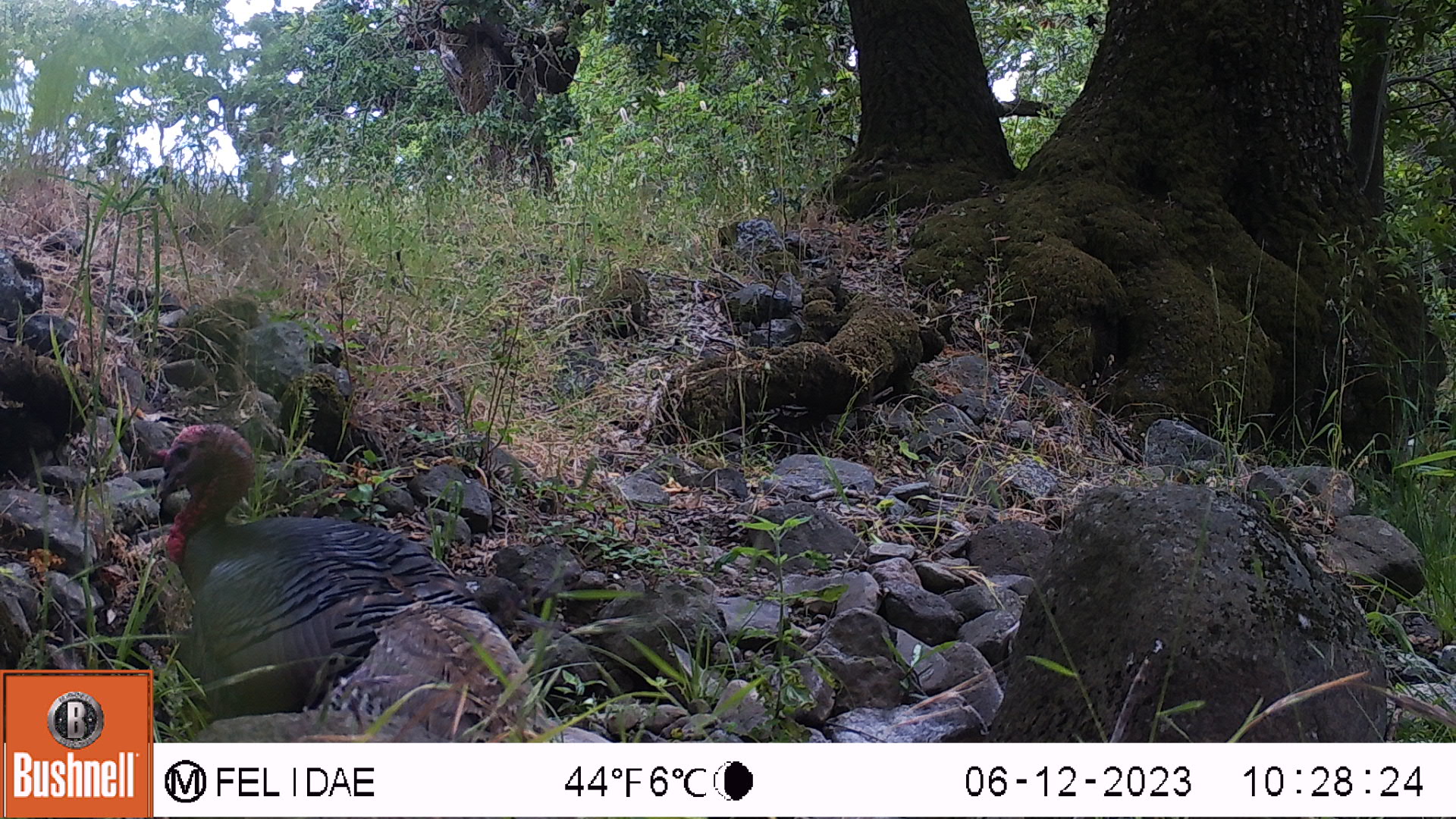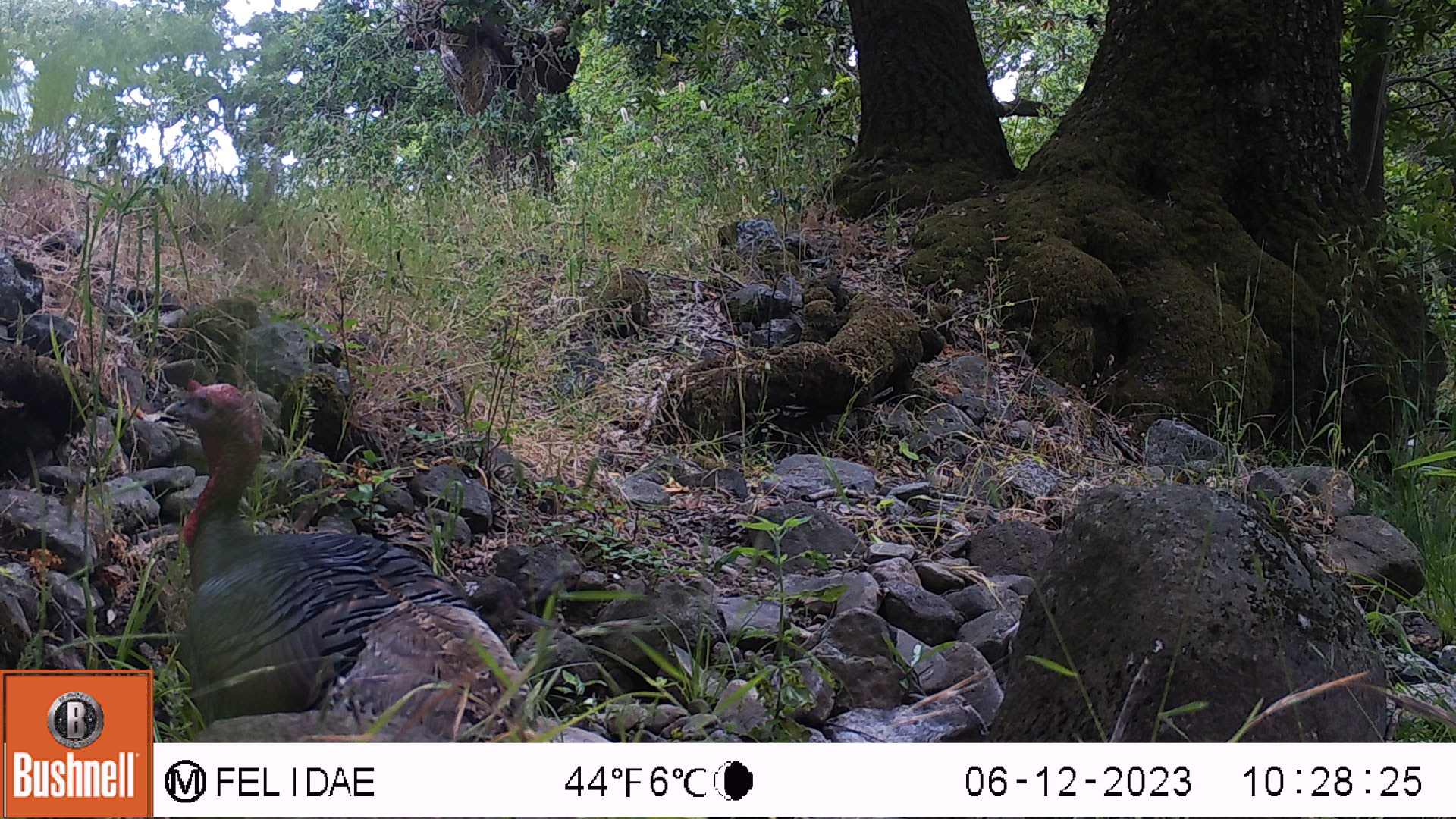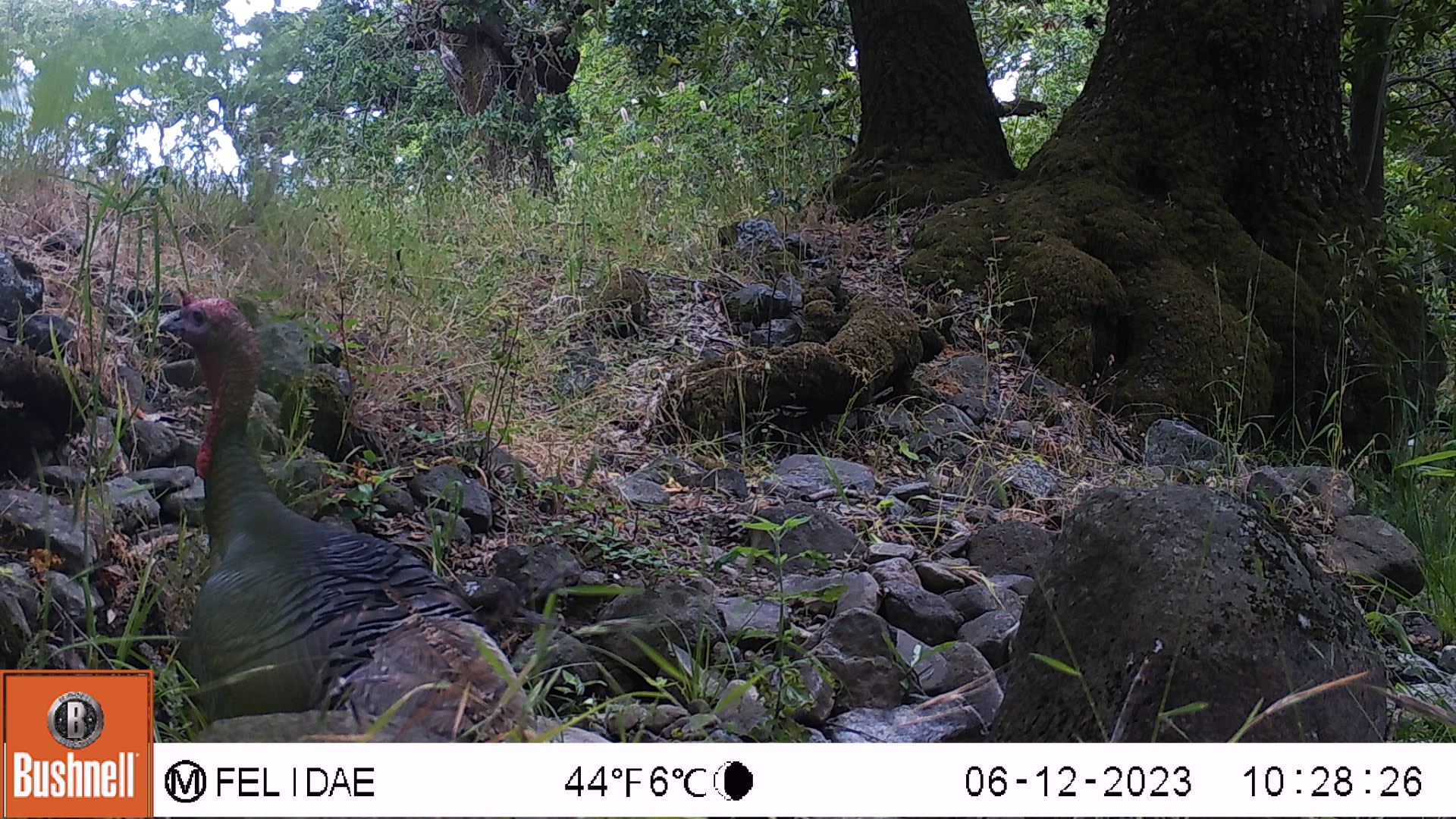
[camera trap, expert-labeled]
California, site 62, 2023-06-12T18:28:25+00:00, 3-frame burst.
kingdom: Animalia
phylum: Chordata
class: Aves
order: Galliformes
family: Phasianidae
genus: Meleagris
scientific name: Meleagris gallopavo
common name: turkey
Turkey (Meleagris gallopavo).